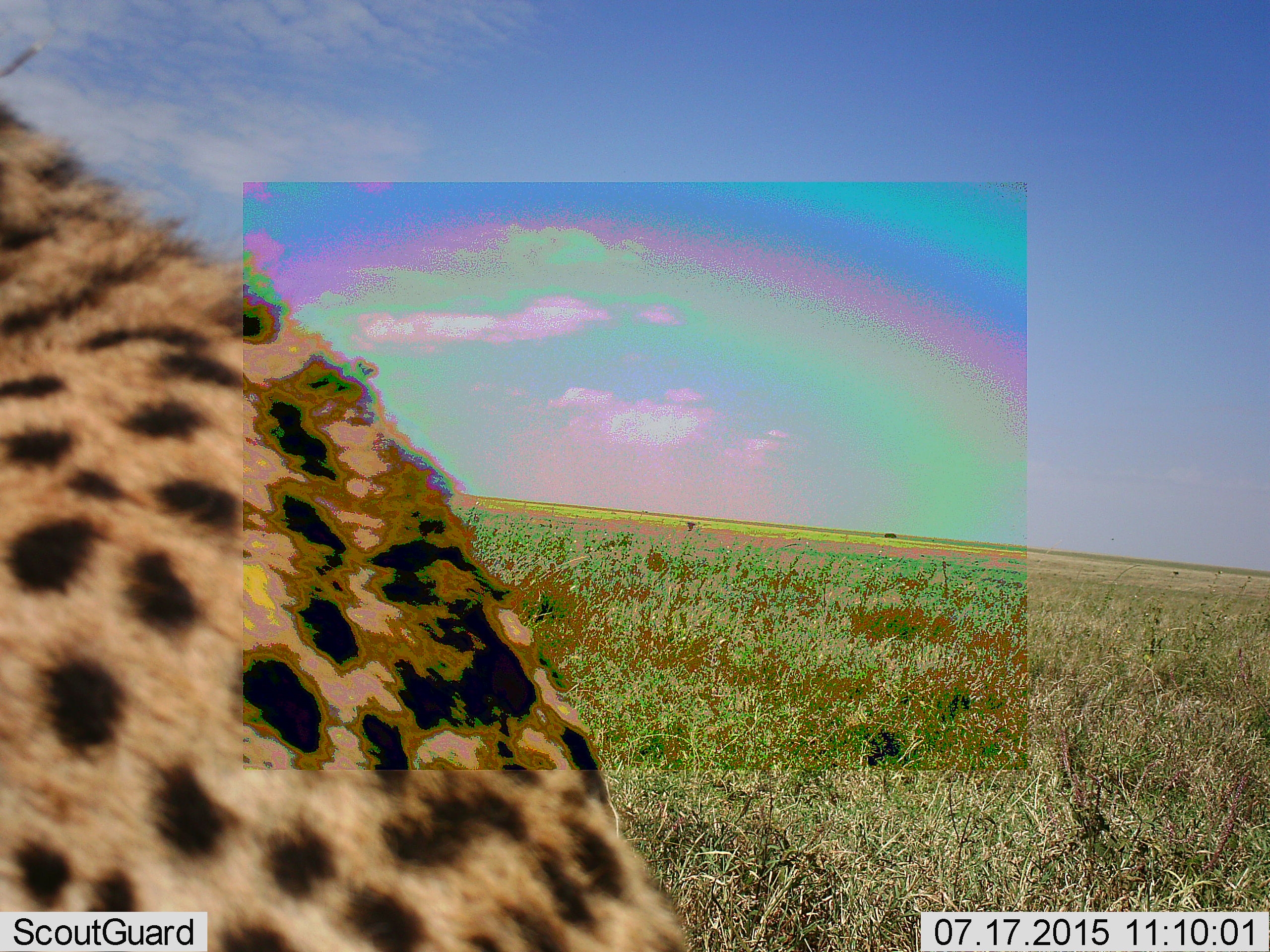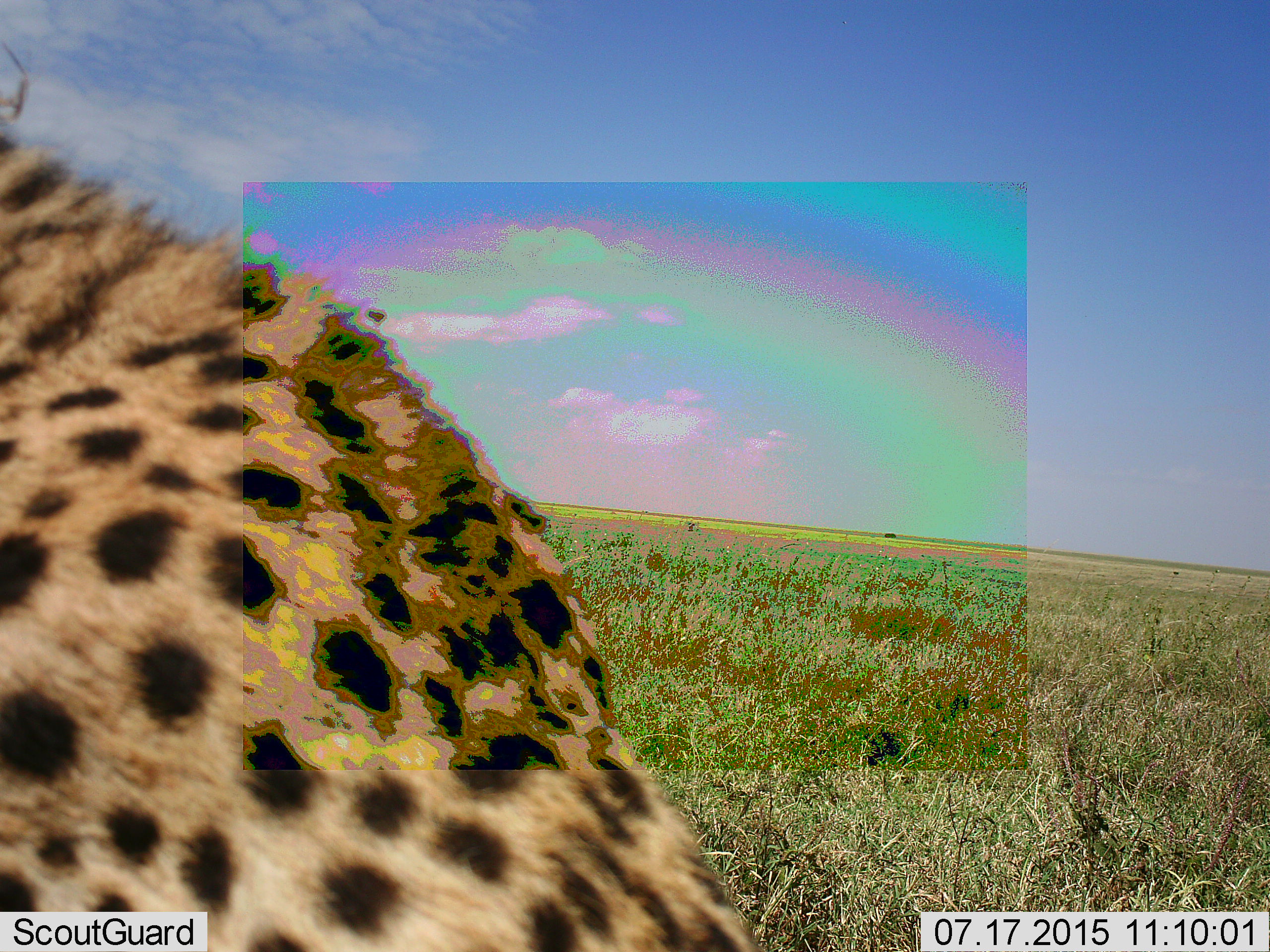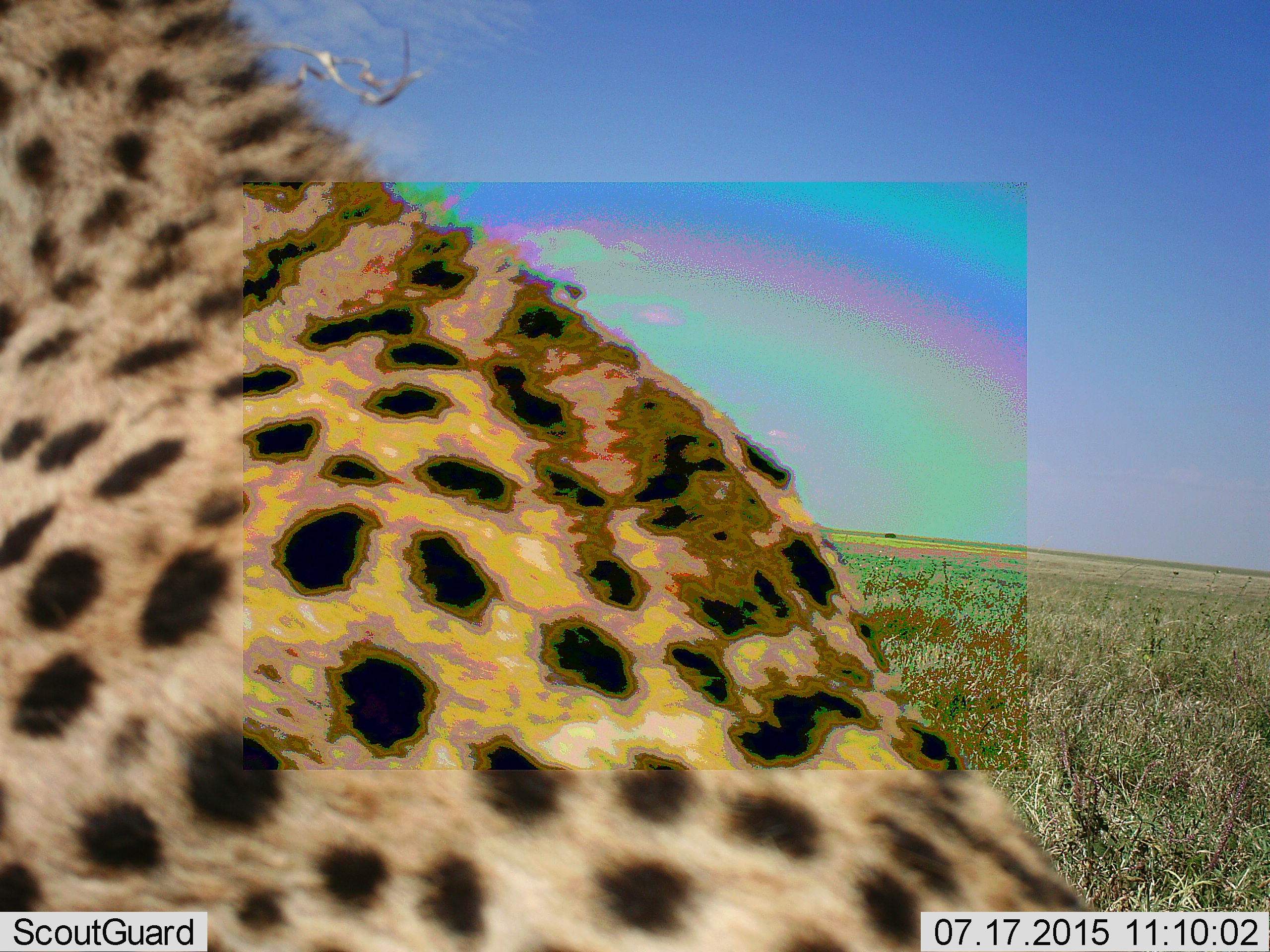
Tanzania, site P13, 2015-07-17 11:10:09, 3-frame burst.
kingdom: Animalia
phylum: Chordata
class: Mammalia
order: Carnivora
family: Felidae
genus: Acinonyx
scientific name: Acinonyx jubatus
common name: cheetah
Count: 1.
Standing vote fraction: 40%.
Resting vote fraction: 60%.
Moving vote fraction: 10%.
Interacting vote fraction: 0%.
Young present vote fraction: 0%.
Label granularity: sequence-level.